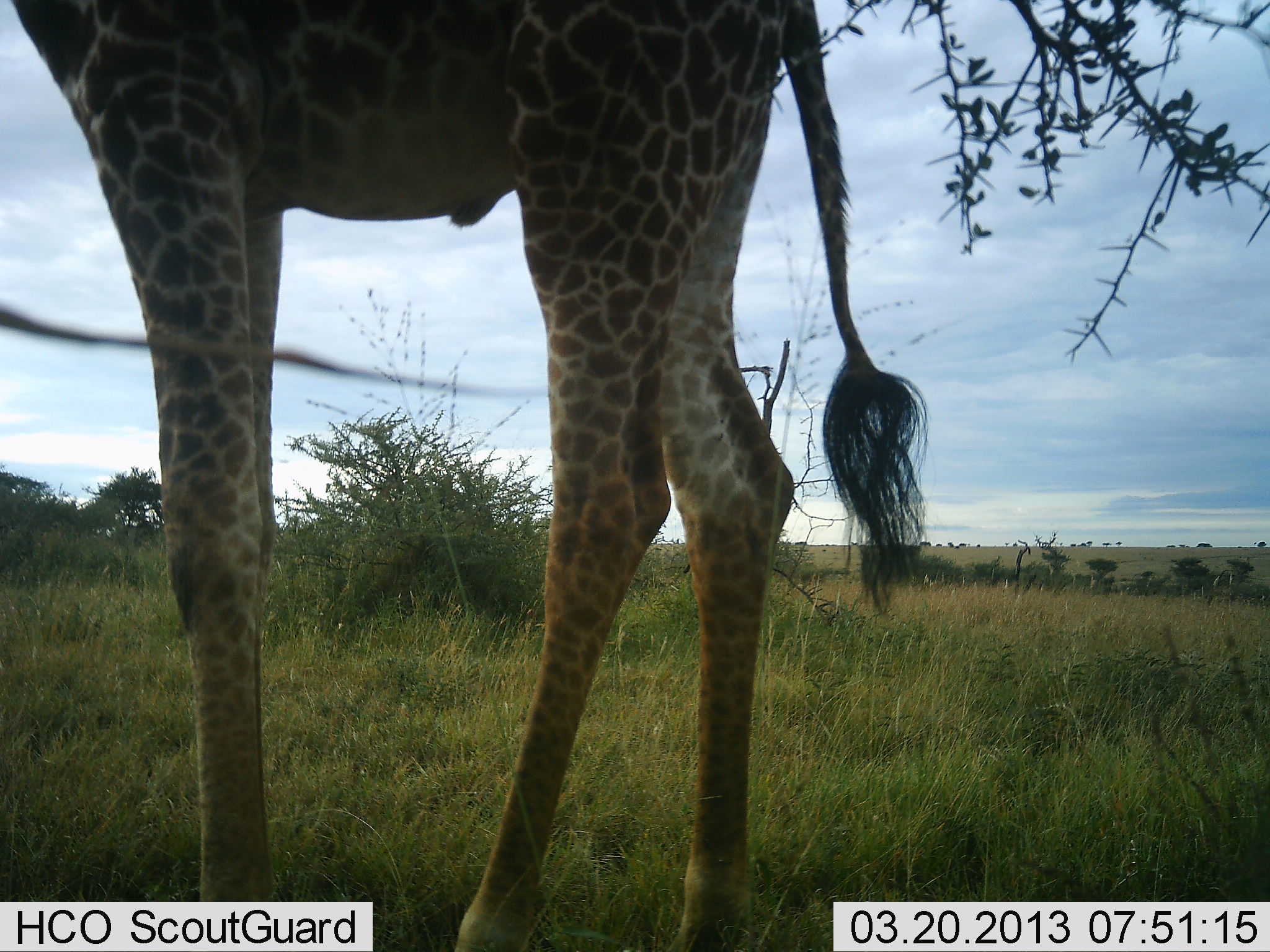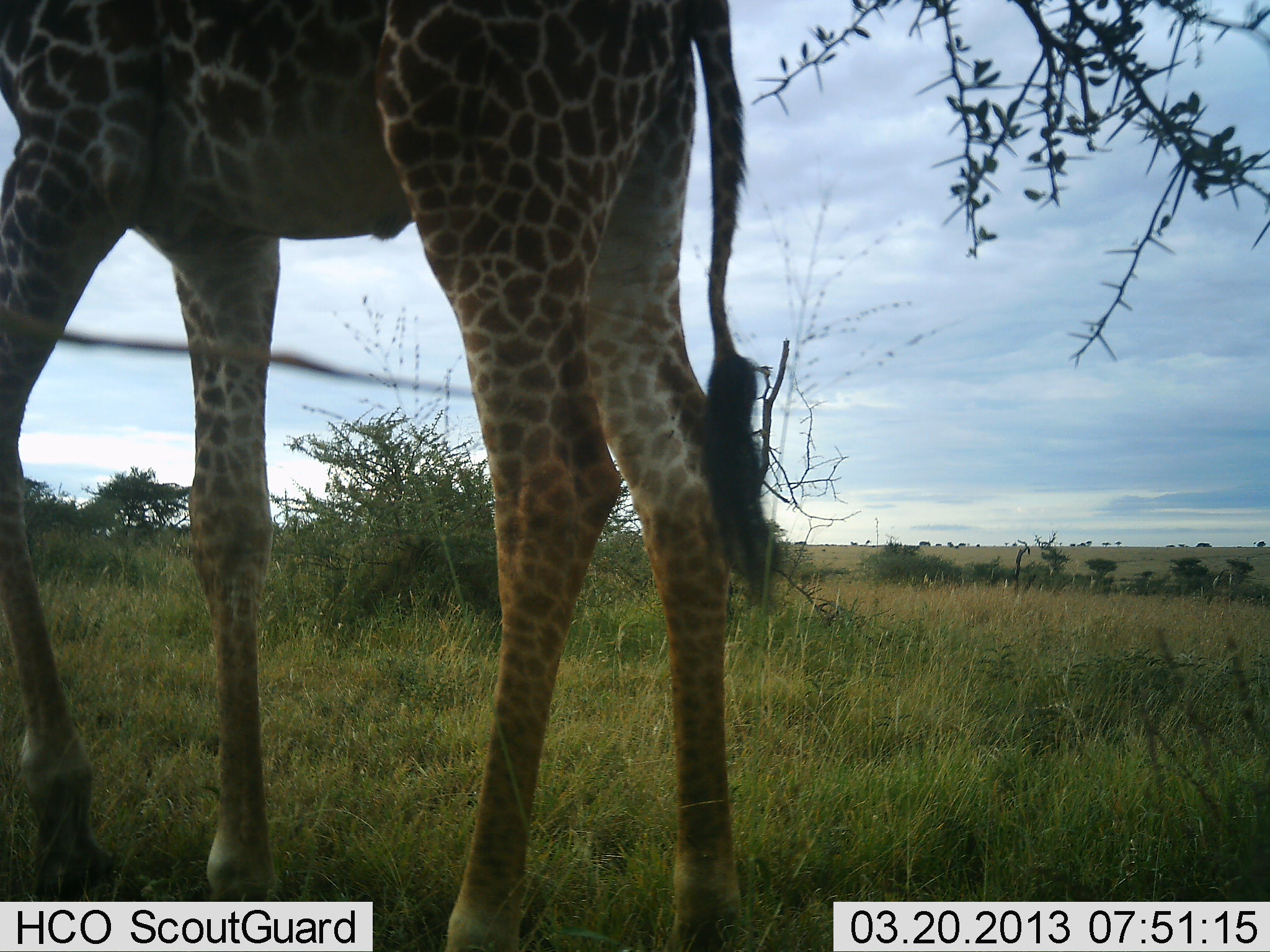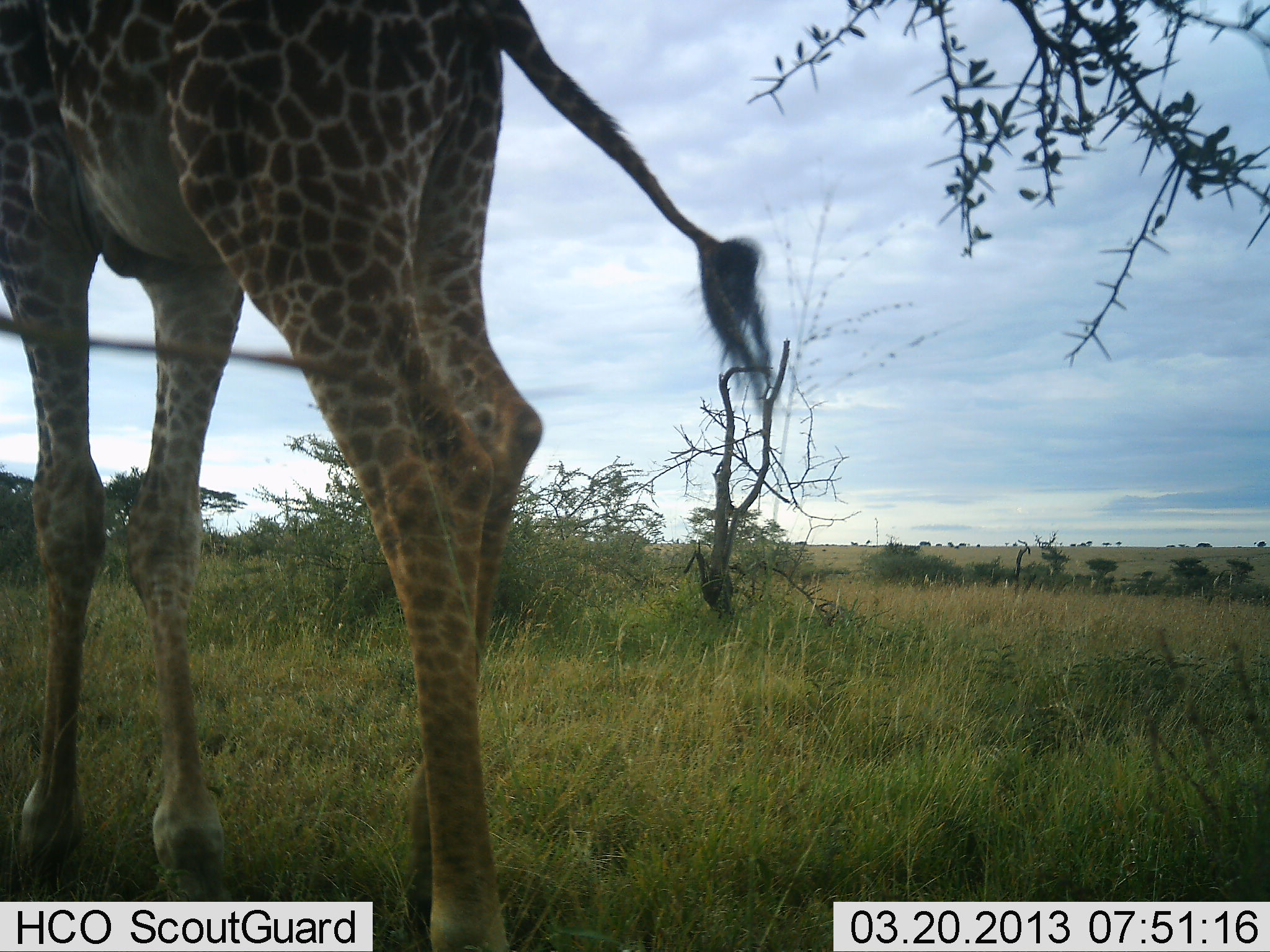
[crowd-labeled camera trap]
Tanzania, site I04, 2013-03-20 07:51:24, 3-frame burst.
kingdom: Animalia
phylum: Chordata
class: Mammalia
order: Artiodactyla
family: Giraffidae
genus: Giraffa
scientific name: Giraffa camelopardalis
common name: giraffe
Giraffe (Giraffa camelopardalis), count 1. Behavior (volunteer vote fractions): standing 19%, resting 0%, moving 75%, interacting 0%. Young present (vote fraction): 0%. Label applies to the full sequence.